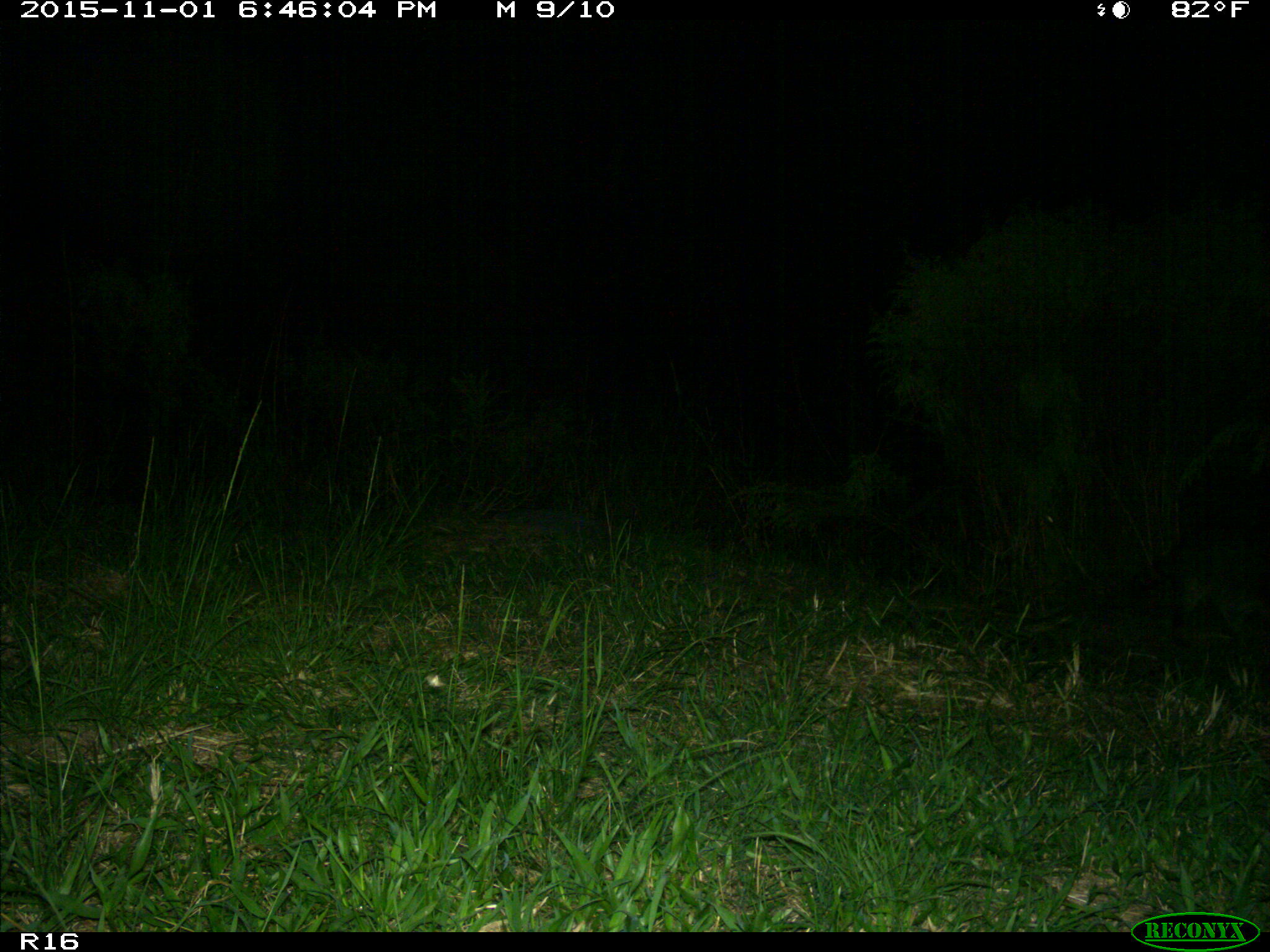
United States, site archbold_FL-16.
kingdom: Animalia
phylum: Chordata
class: Mammalia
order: Carnivora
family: Procyonidae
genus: Procyon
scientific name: Procyon lotor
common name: common raccoon